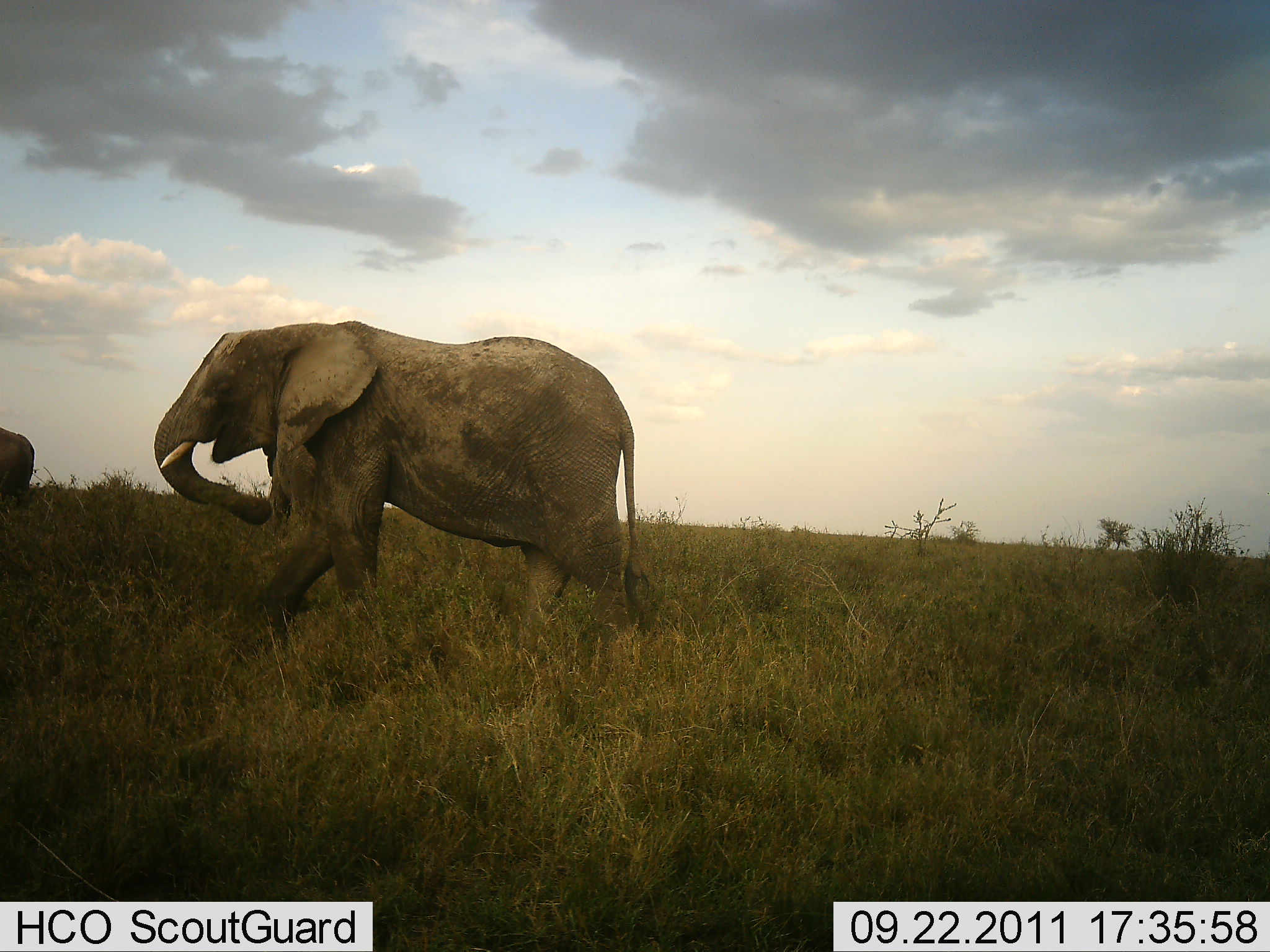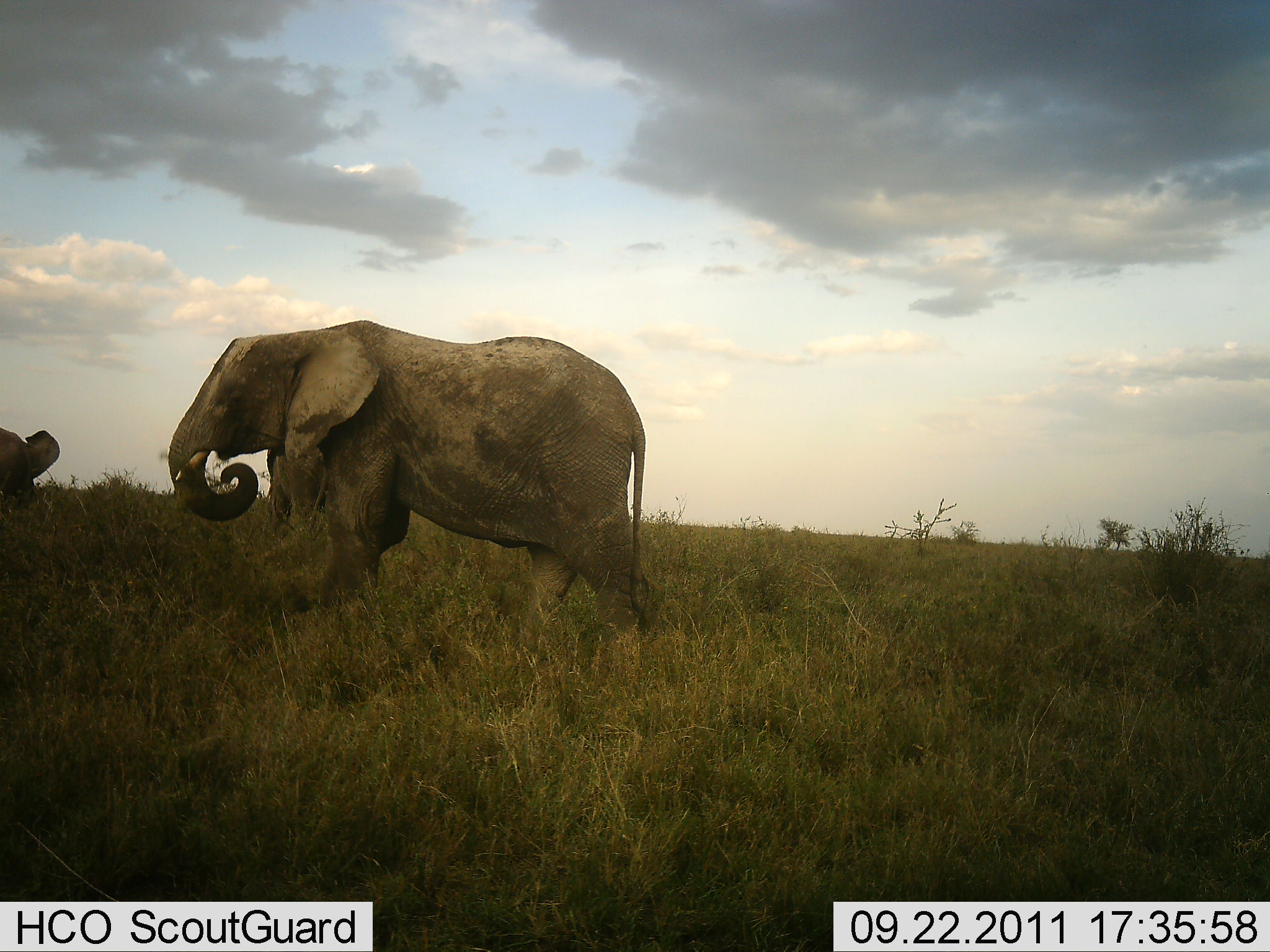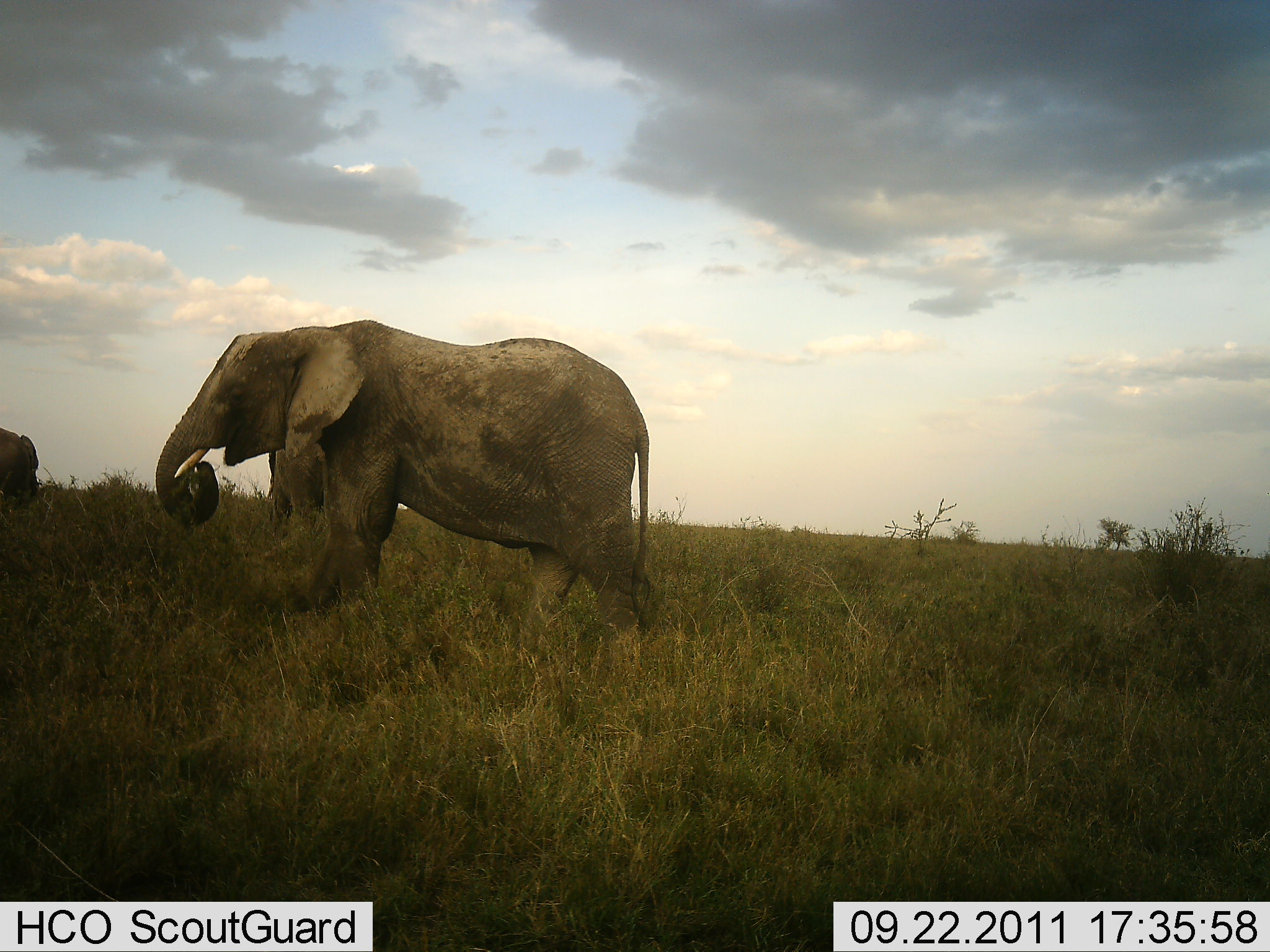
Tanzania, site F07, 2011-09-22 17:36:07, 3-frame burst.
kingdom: Animalia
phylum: Chordata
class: Mammalia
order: Proboscidea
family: Elephantidae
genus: Loxodonta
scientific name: Loxodonta africana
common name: african bush elephant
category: elephant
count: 2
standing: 29%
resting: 0%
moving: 50%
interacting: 0%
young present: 0%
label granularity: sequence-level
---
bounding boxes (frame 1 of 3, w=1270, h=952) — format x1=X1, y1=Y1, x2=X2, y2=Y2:
animal: x1=153, y1=321, x2=661, y2=637; x1=0, y1=424, x2=35, y2=511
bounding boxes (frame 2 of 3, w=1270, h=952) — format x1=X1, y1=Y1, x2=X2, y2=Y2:
animal: x1=164, y1=320, x2=652, y2=657; x1=0, y1=423, x2=61, y2=507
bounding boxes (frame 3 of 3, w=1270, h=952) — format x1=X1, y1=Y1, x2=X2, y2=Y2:
animal: x1=154, y1=320, x2=661, y2=644; x1=0, y1=423, x2=42, y2=512